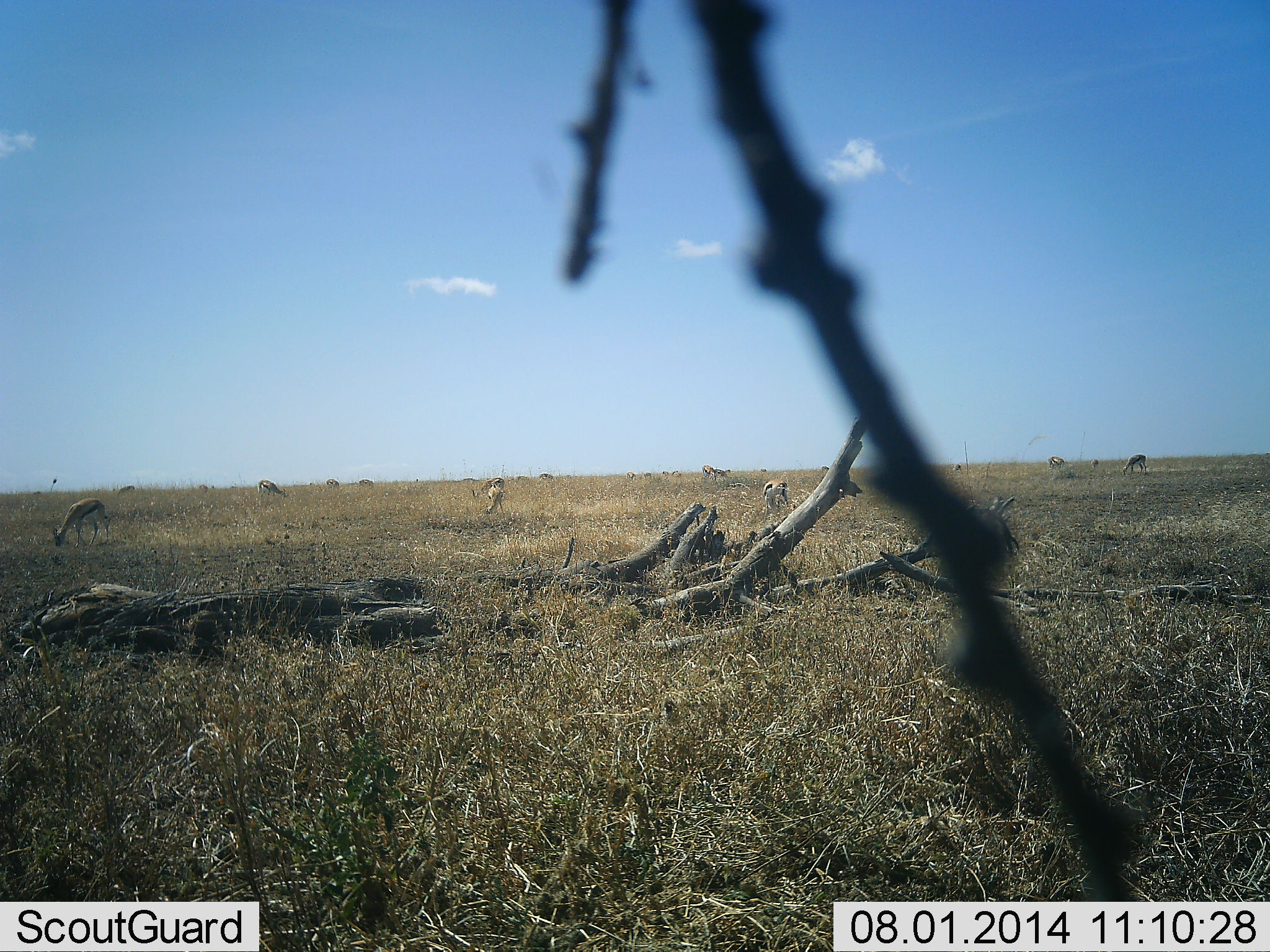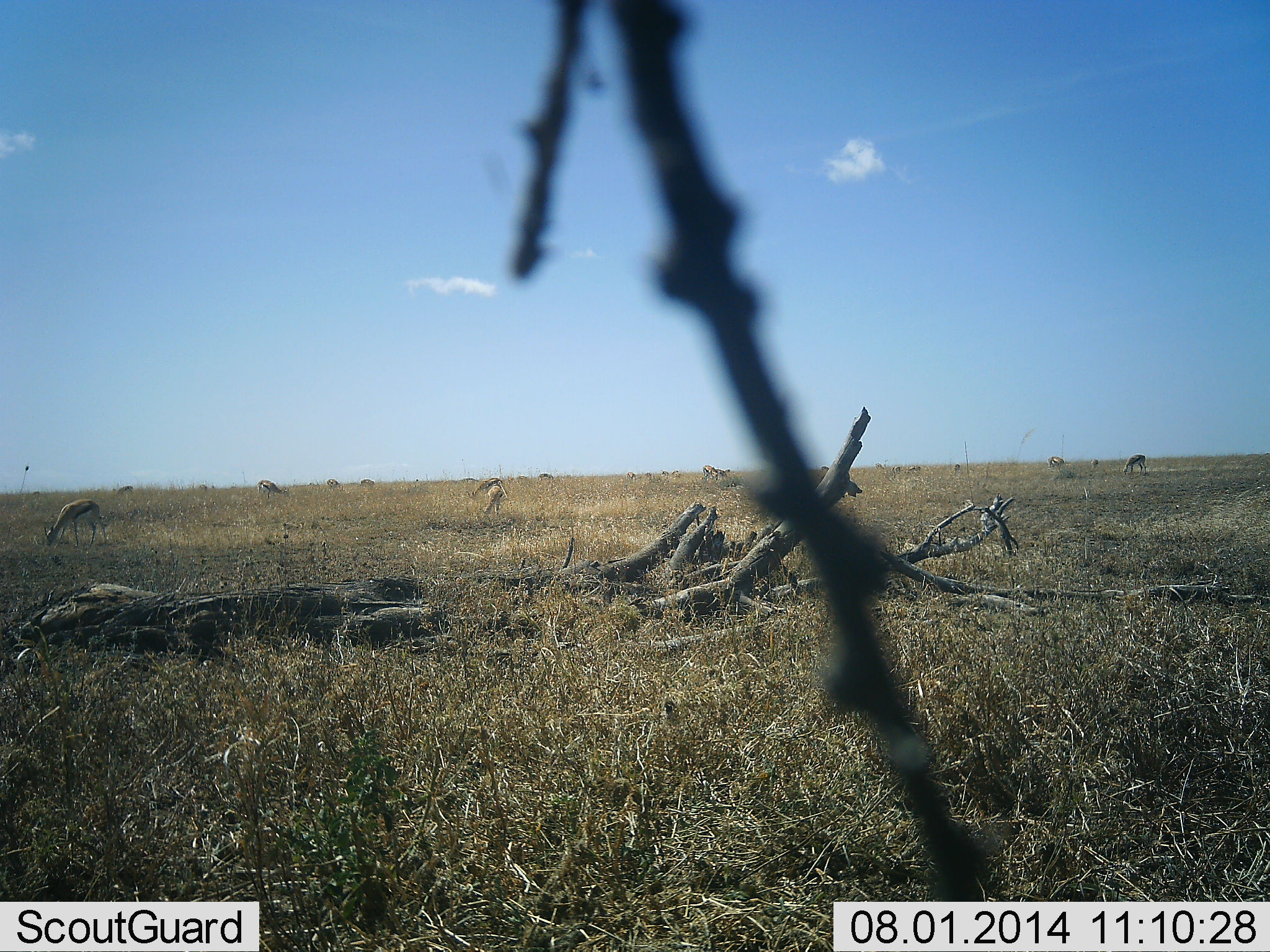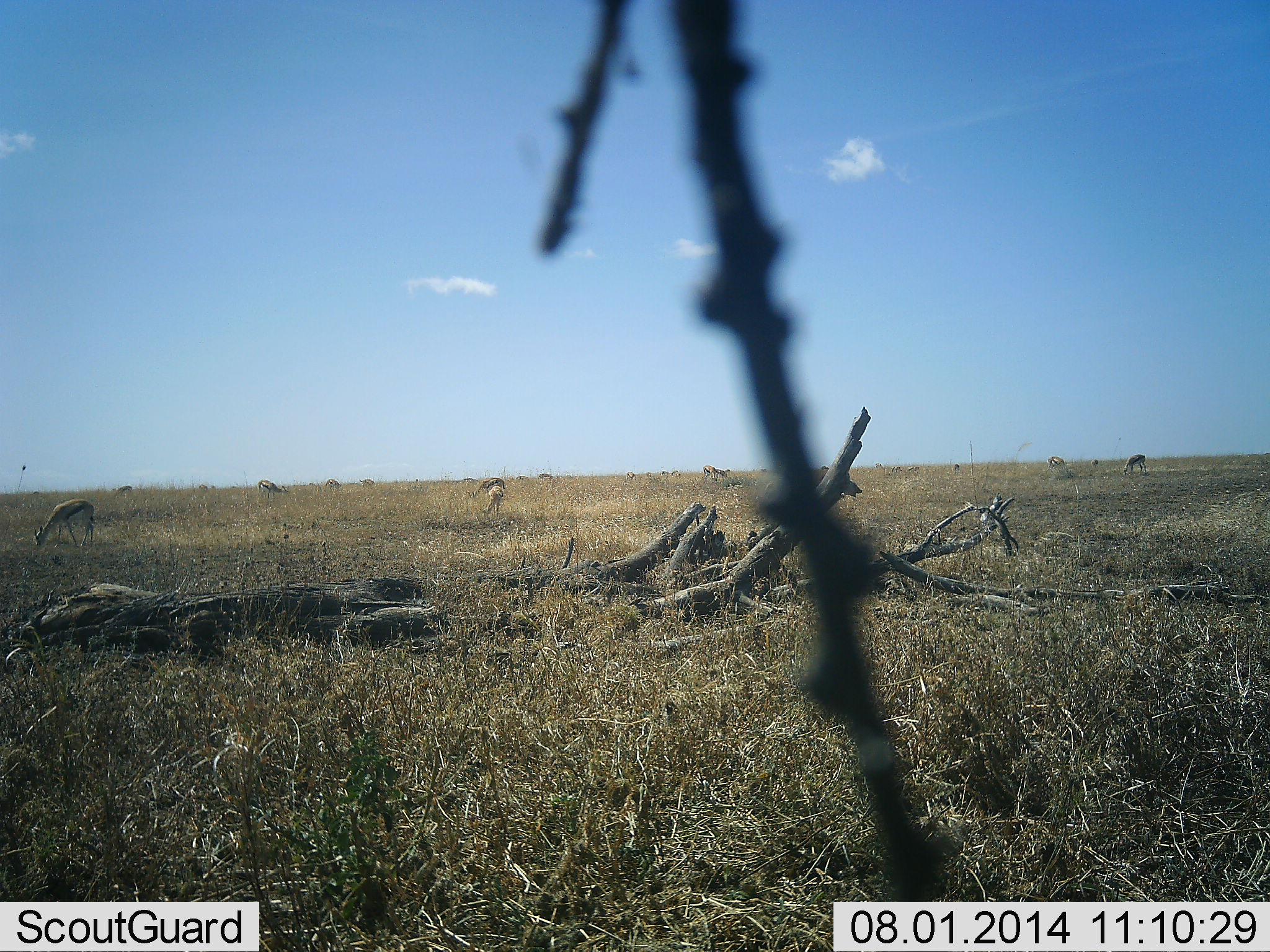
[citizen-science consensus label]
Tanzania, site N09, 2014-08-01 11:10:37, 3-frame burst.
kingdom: Animalia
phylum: Chordata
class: Mammalia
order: Artiodactyla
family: Bovidae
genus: Eudorcas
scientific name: Eudorcas thomsonii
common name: thomson's gazelle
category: gazellethomsons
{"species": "gazellethomsons (thomson's gazelle) (Eudorcas thomsonii)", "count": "11-50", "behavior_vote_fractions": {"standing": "30%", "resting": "10%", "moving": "10%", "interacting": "10%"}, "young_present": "0%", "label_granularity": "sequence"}